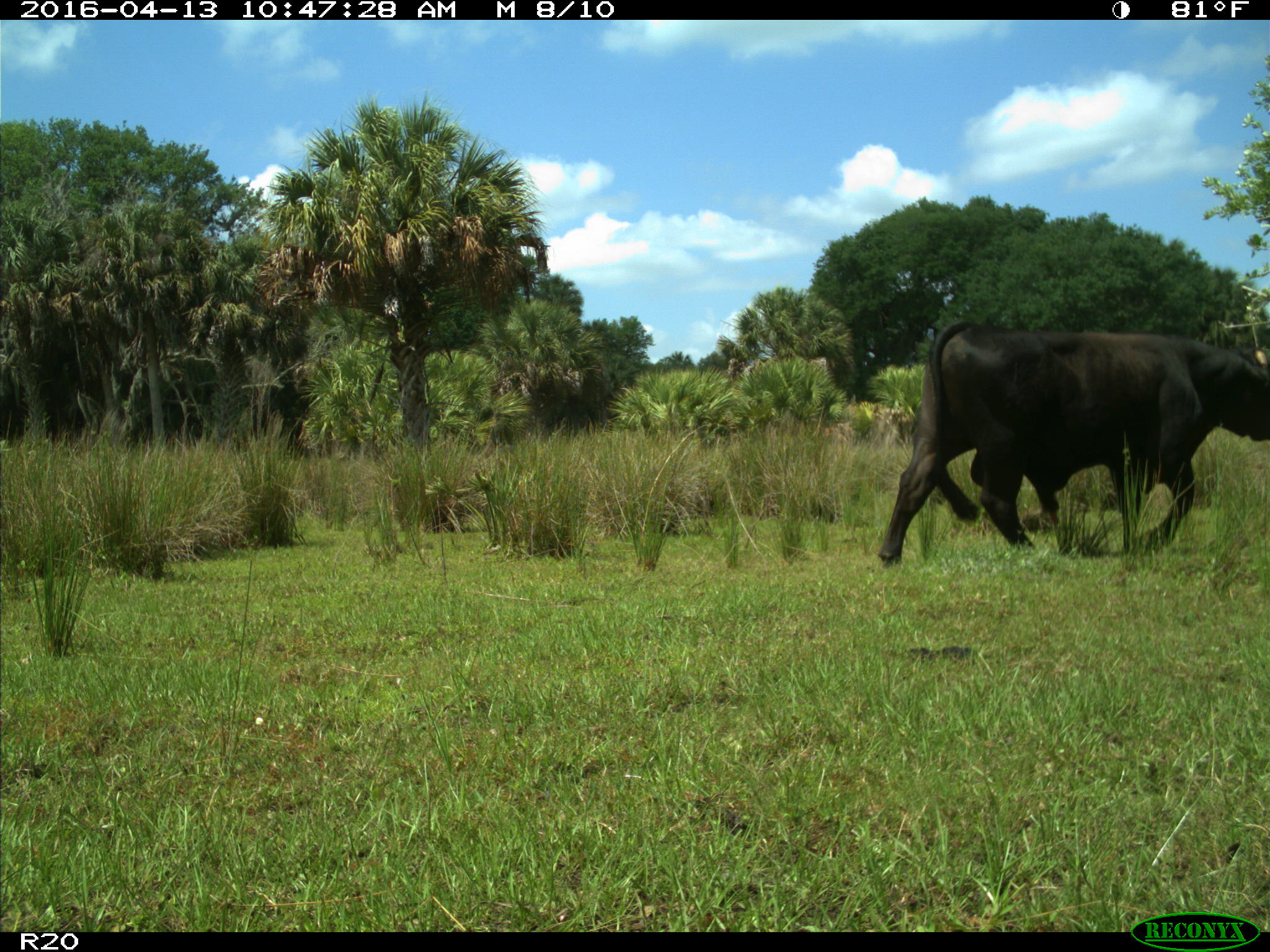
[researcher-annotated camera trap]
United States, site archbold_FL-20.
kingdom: Animalia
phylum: Chordata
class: Mammalia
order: Artiodactyla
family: Bovidae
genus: Bos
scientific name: Bos taurus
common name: domestic cow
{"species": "Bos taurus (domestic cow)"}